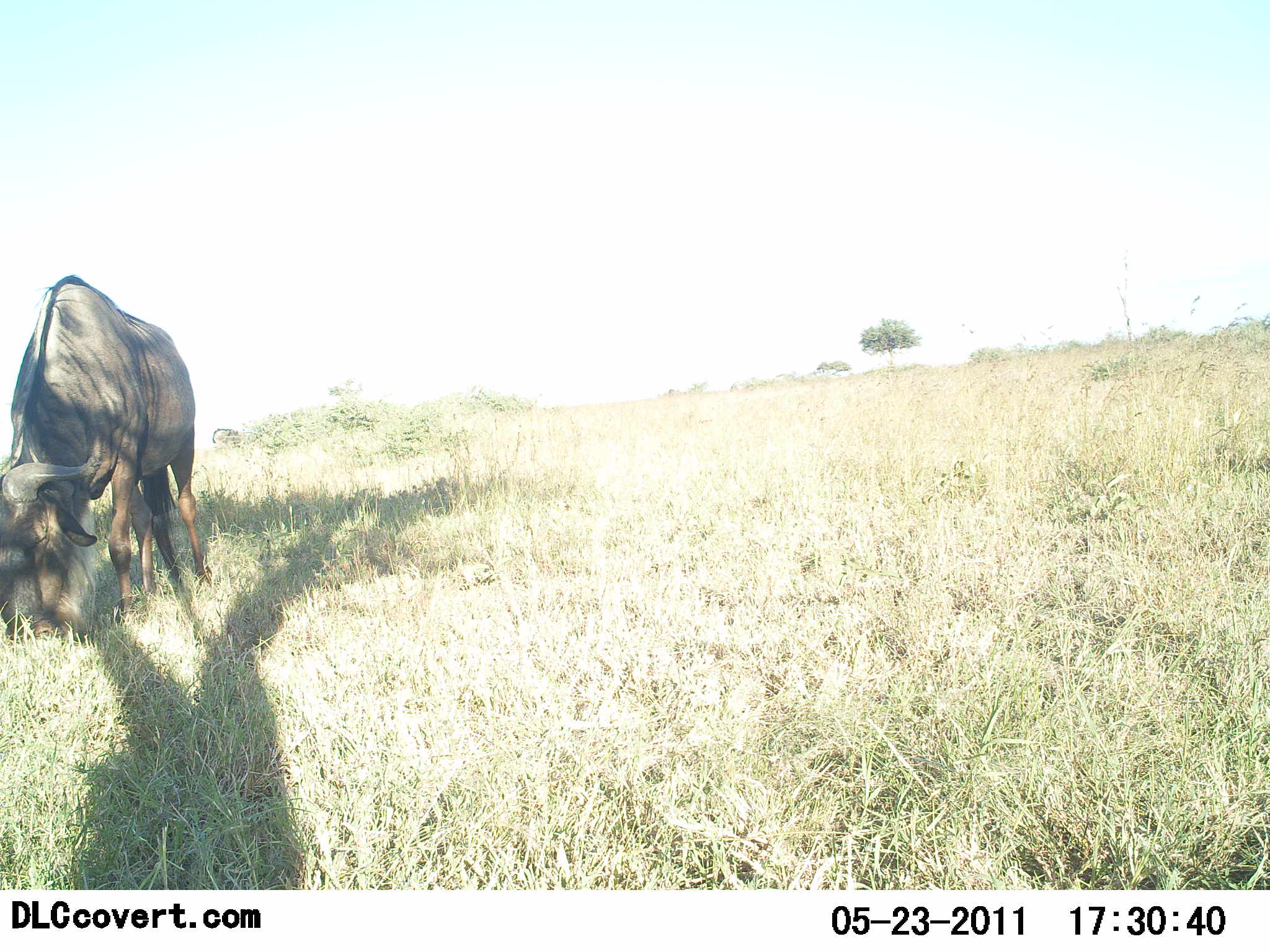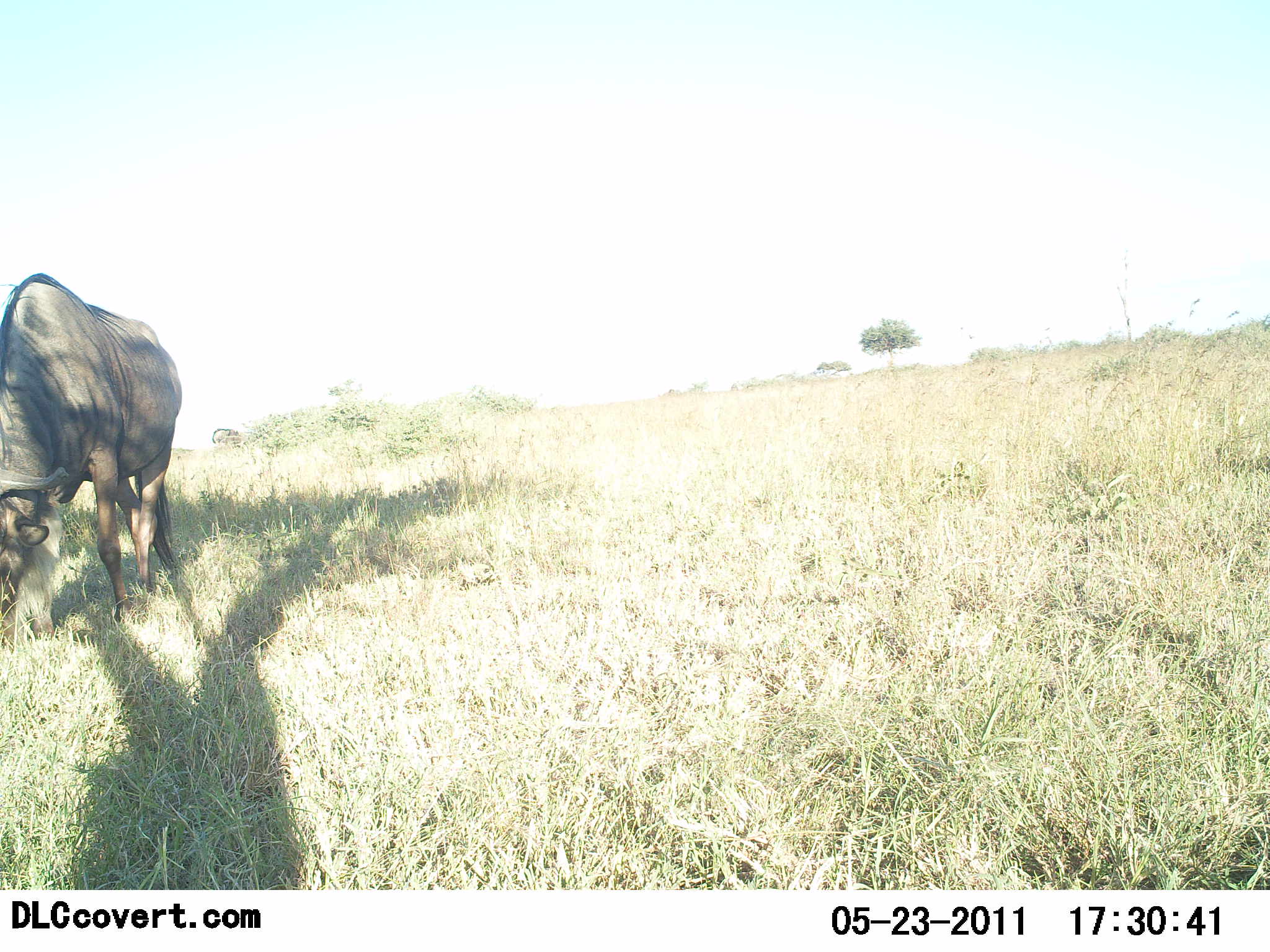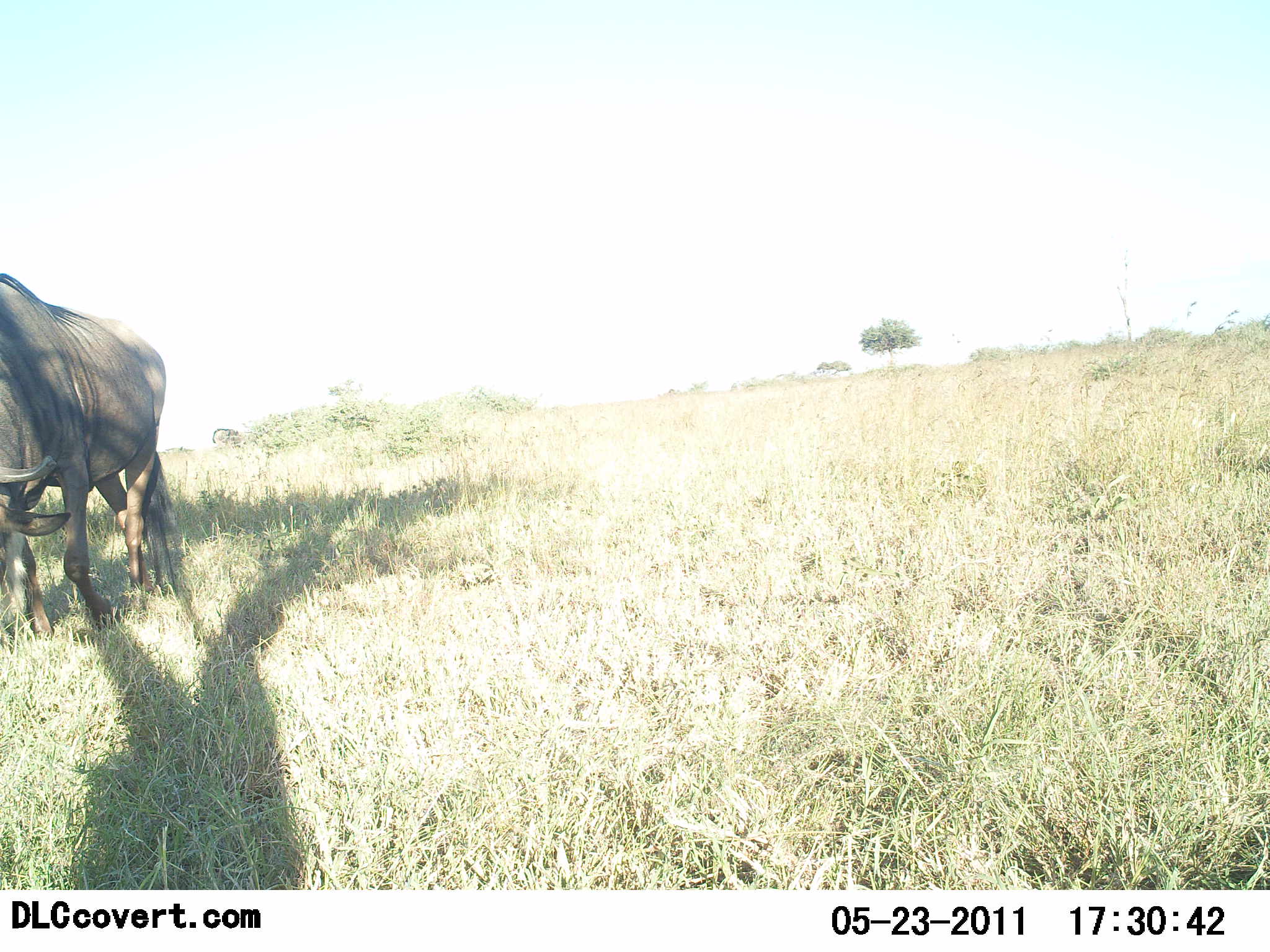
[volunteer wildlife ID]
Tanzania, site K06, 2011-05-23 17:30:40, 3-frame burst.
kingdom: Animalia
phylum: Chordata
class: Mammalia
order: Artiodactyla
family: Bovidae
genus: Connochaetes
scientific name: Connochaetes taurinus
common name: blue wildebeest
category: wildebeest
Wildebeest (blue wildebeest) (Connochaetes taurinus), count 1. Behavior (volunteer vote fractions): standing 45%, resting 0%, moving 9%, interacting 0%. Young present (vote fraction): 0%. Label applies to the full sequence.